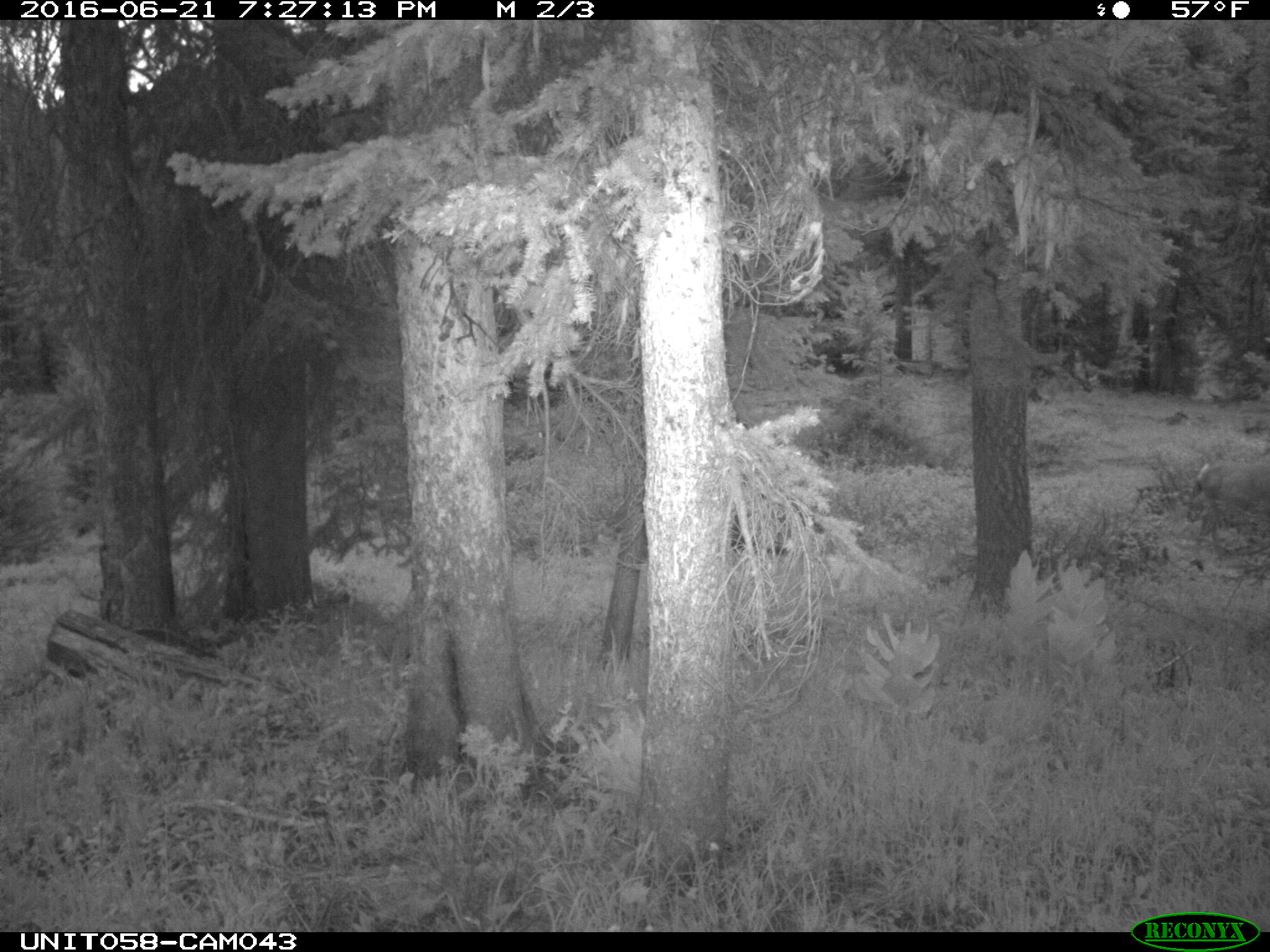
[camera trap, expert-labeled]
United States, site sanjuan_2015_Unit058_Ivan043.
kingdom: Animalia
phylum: Chordata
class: Mammalia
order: Artiodactyla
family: Cervidae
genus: Odocoileus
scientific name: Odocoileus hemionus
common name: mule deer